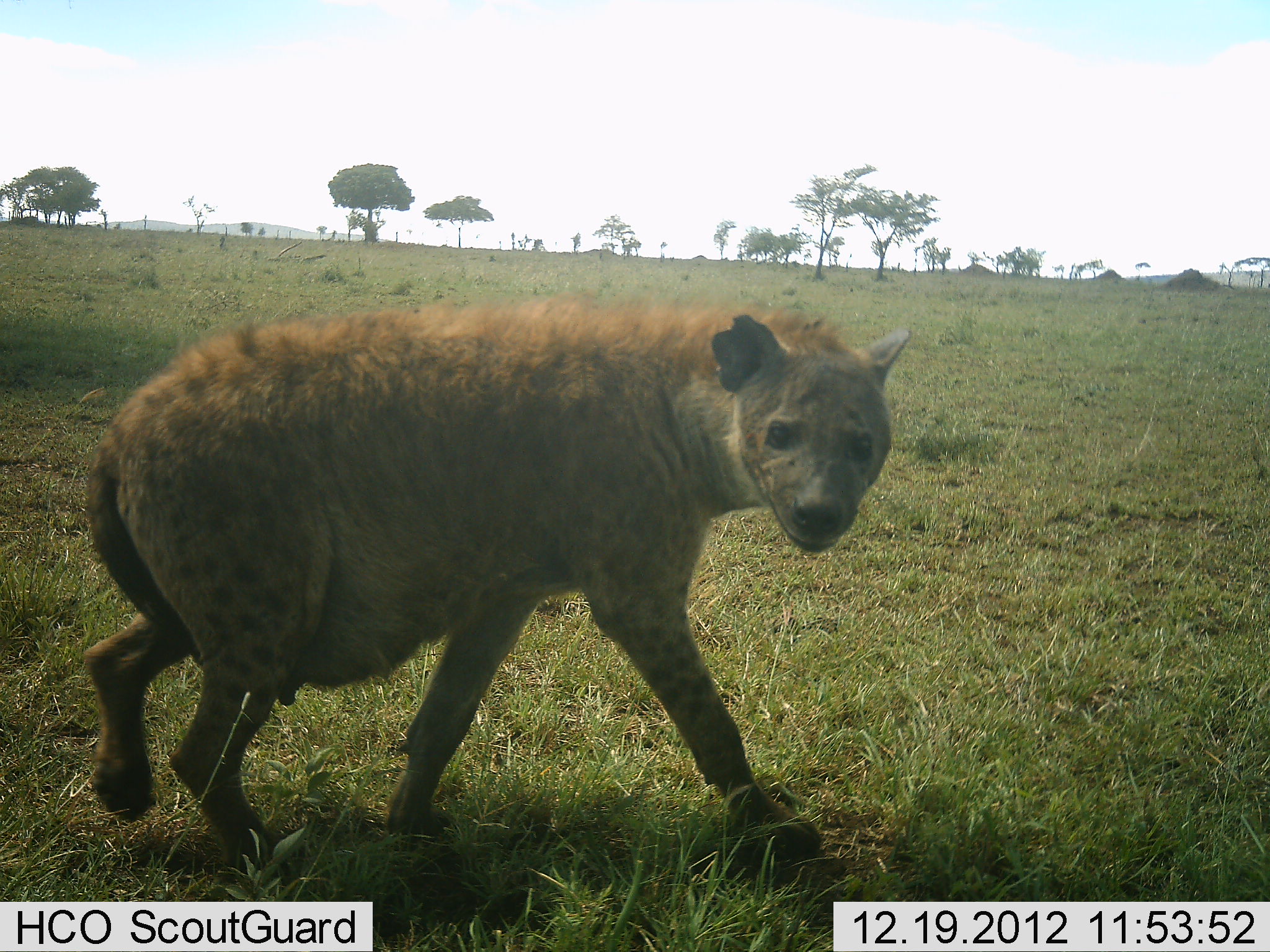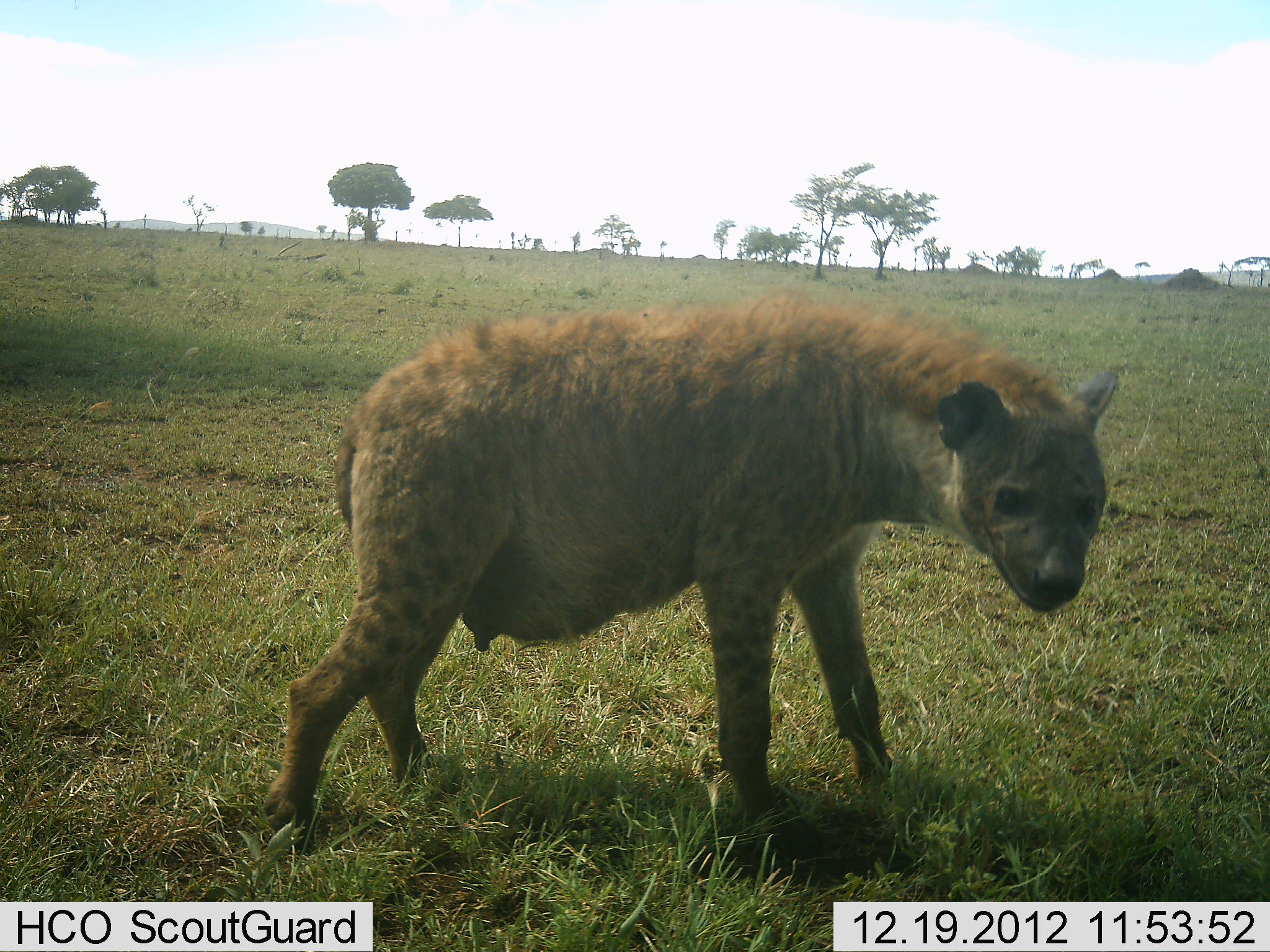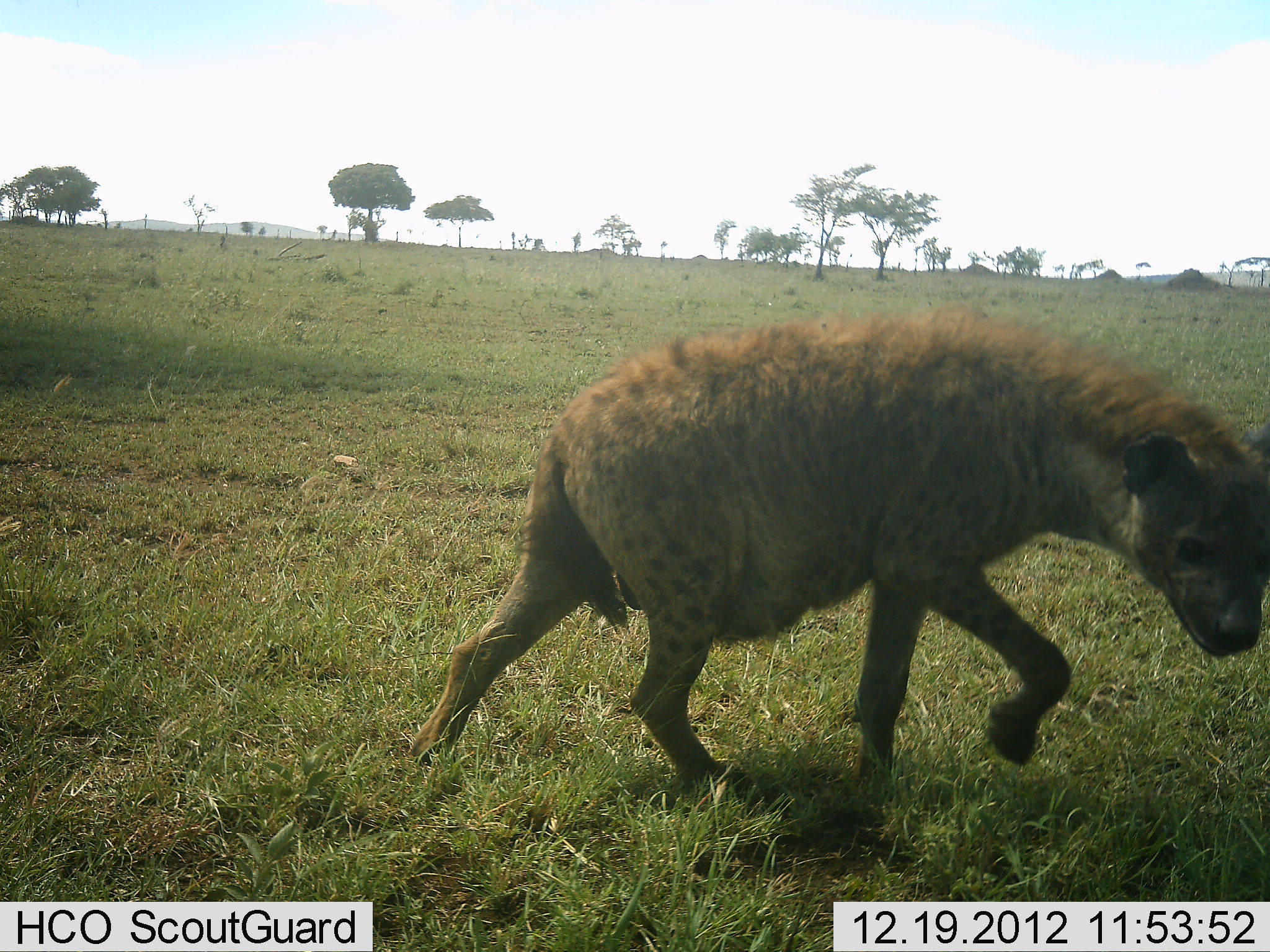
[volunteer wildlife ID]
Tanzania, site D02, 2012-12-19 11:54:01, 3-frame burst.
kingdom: Animalia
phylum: Chordata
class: Mammalia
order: Carnivora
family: Hyaenidae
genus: Crocuta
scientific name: Crocuta crocuta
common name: spotted hyena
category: hyenaspotted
Hyenaspotted (spotted hyena) (Crocuta crocuta), count 1. Behavior (volunteer vote fractions): standing 14%, resting 0%, moving 86%, interacting 9%. Young present (vote fraction): 0%. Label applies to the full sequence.